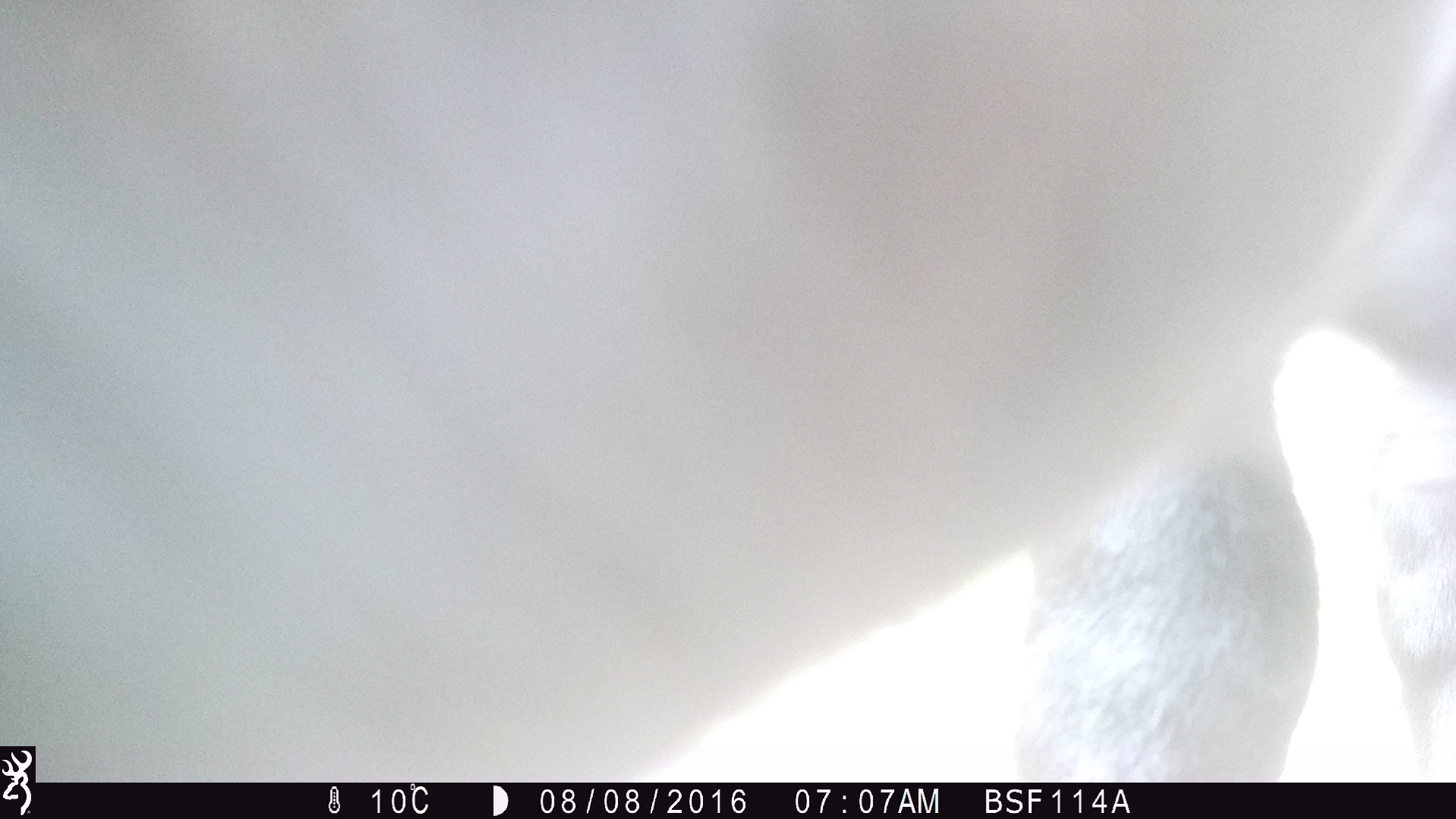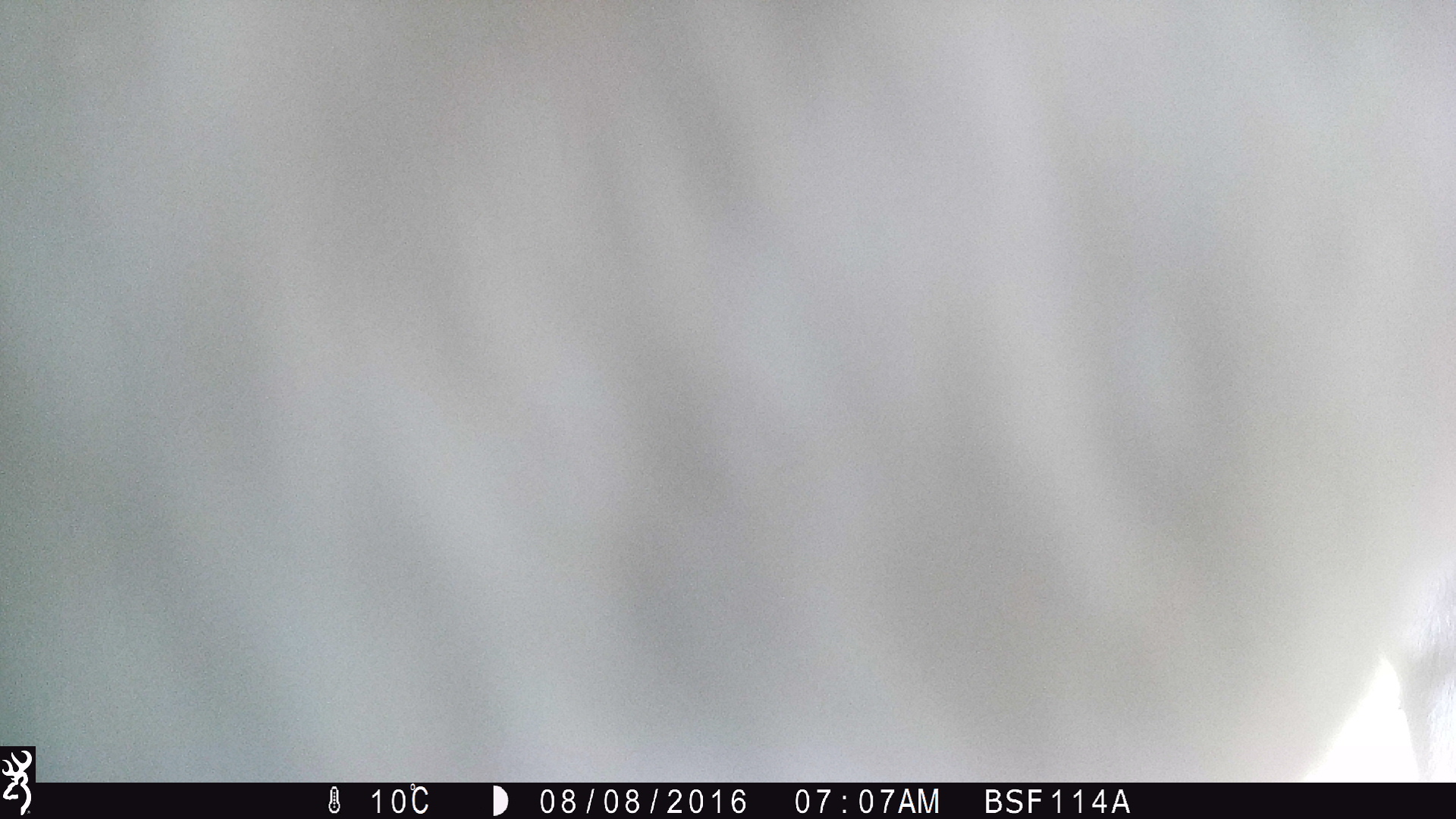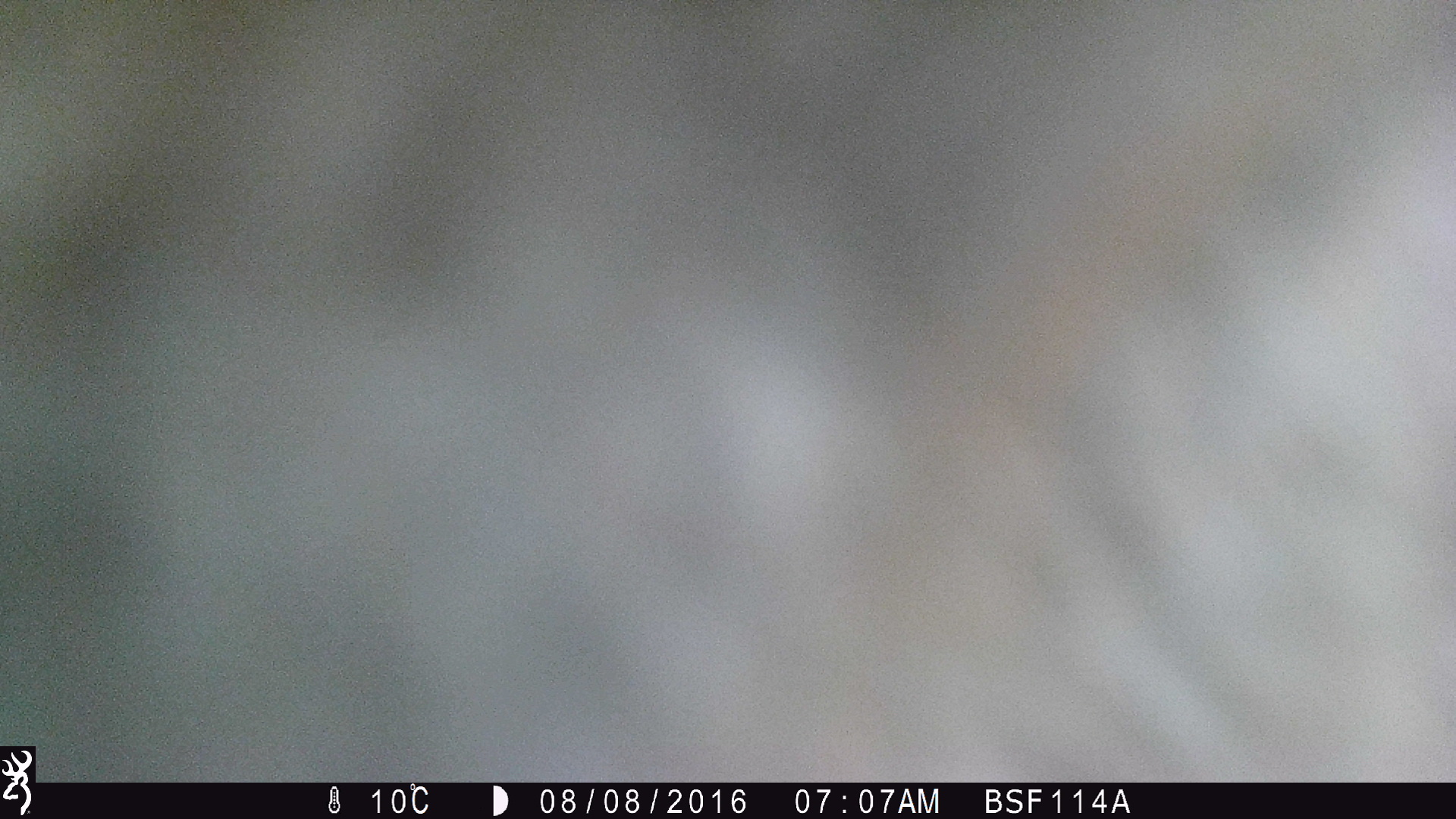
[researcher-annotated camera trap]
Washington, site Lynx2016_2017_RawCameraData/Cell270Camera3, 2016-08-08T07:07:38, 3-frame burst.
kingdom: Animalia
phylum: Chordata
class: Mammalia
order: Artiodactyla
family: Bovidae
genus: Bos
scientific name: Bos taurus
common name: domestic cattle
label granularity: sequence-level